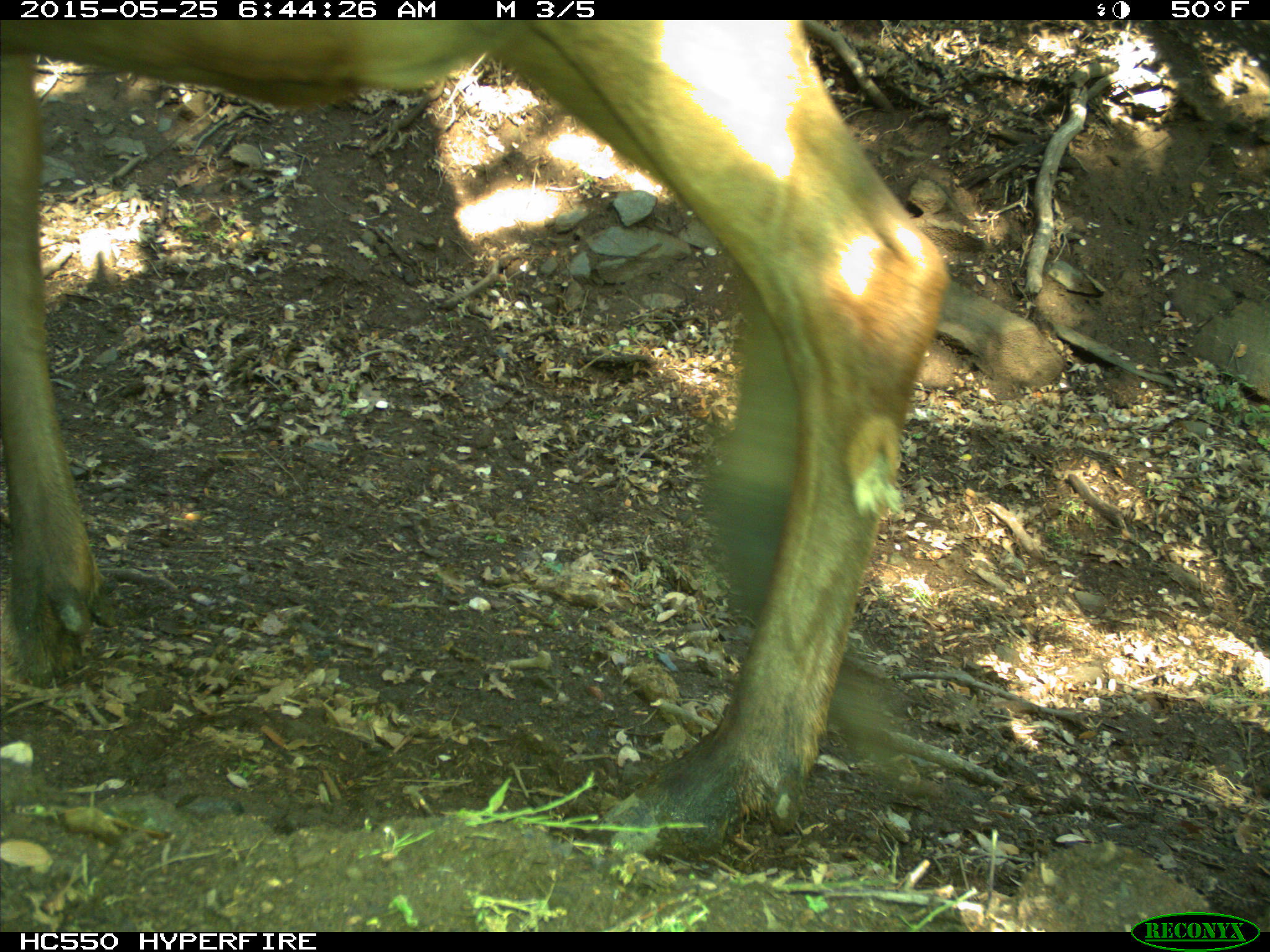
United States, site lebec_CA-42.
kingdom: Animalia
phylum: Chordata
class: Mammalia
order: Artiodactyla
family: Cervidae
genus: Cervus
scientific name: Cervus canadensis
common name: elk